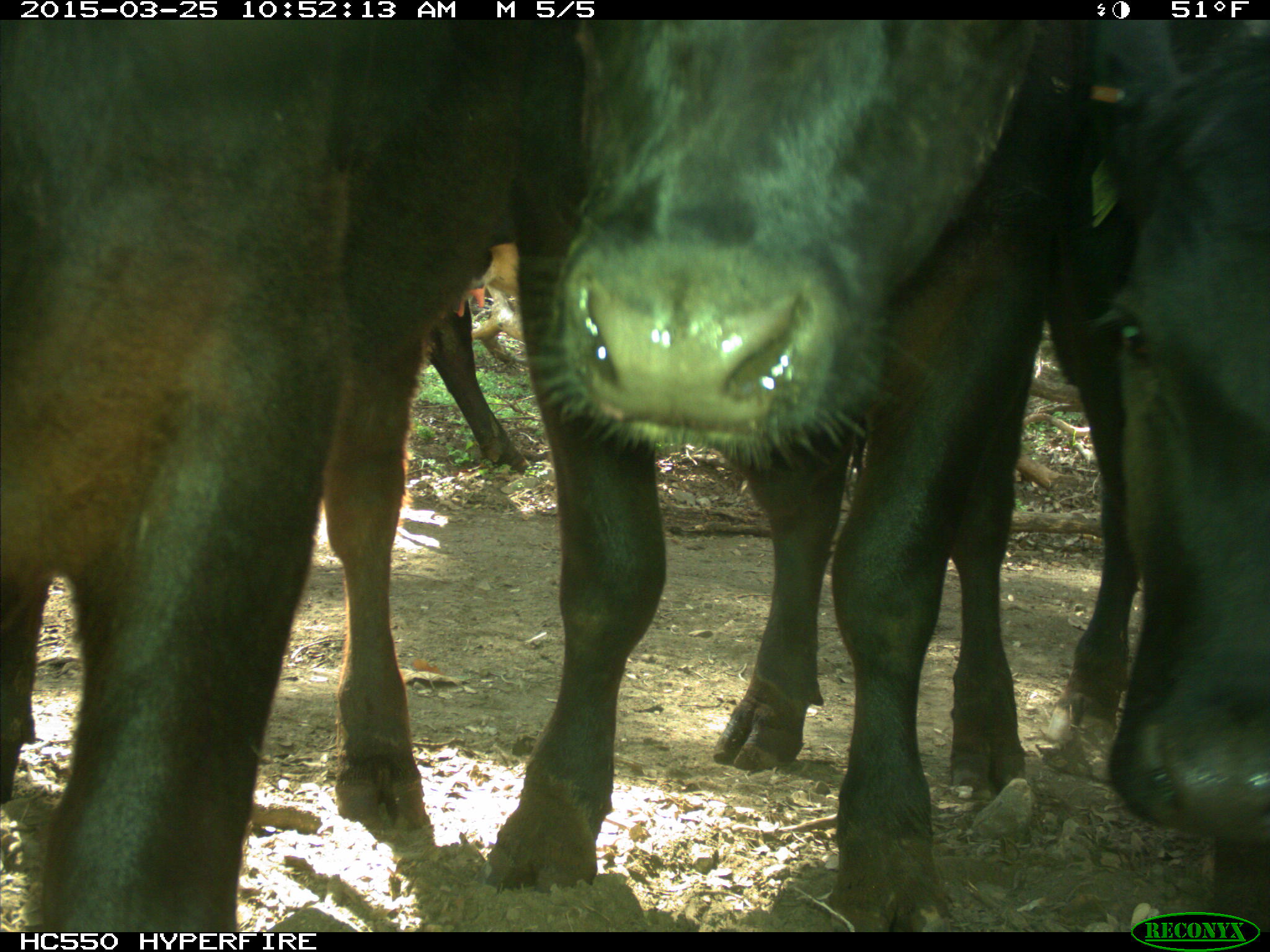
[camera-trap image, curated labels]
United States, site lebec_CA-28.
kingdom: Animalia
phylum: Chordata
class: Mammalia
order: Artiodactyla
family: Bovidae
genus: Bos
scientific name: Bos taurus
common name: domestic cow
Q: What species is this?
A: Bos taurus (domestic cow).